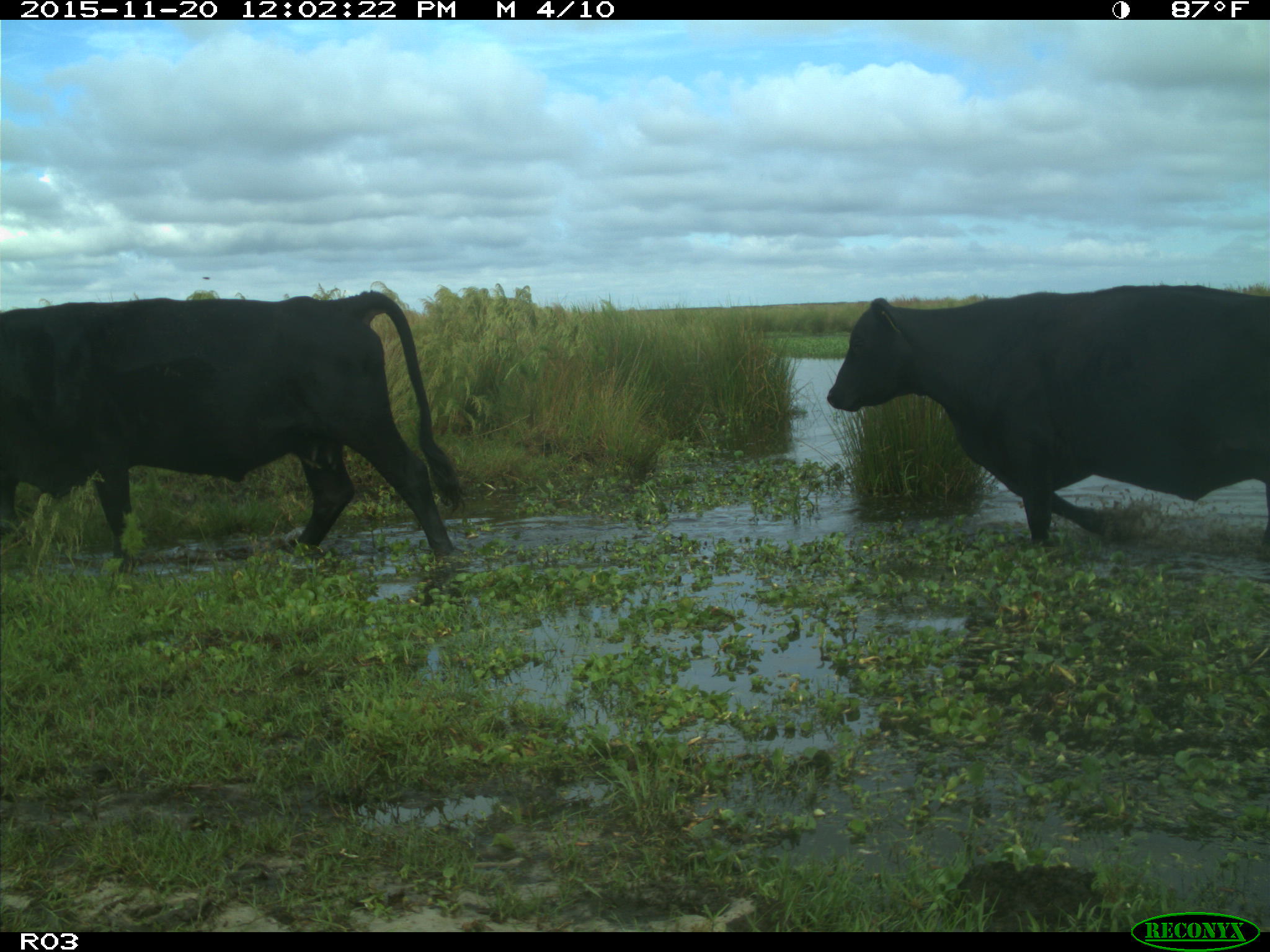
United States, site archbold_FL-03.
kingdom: Animalia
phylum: Chordata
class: Mammalia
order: Artiodactyla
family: Bovidae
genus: Bos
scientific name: Bos taurus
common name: domestic cow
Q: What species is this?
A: Bos taurus (domestic cow).